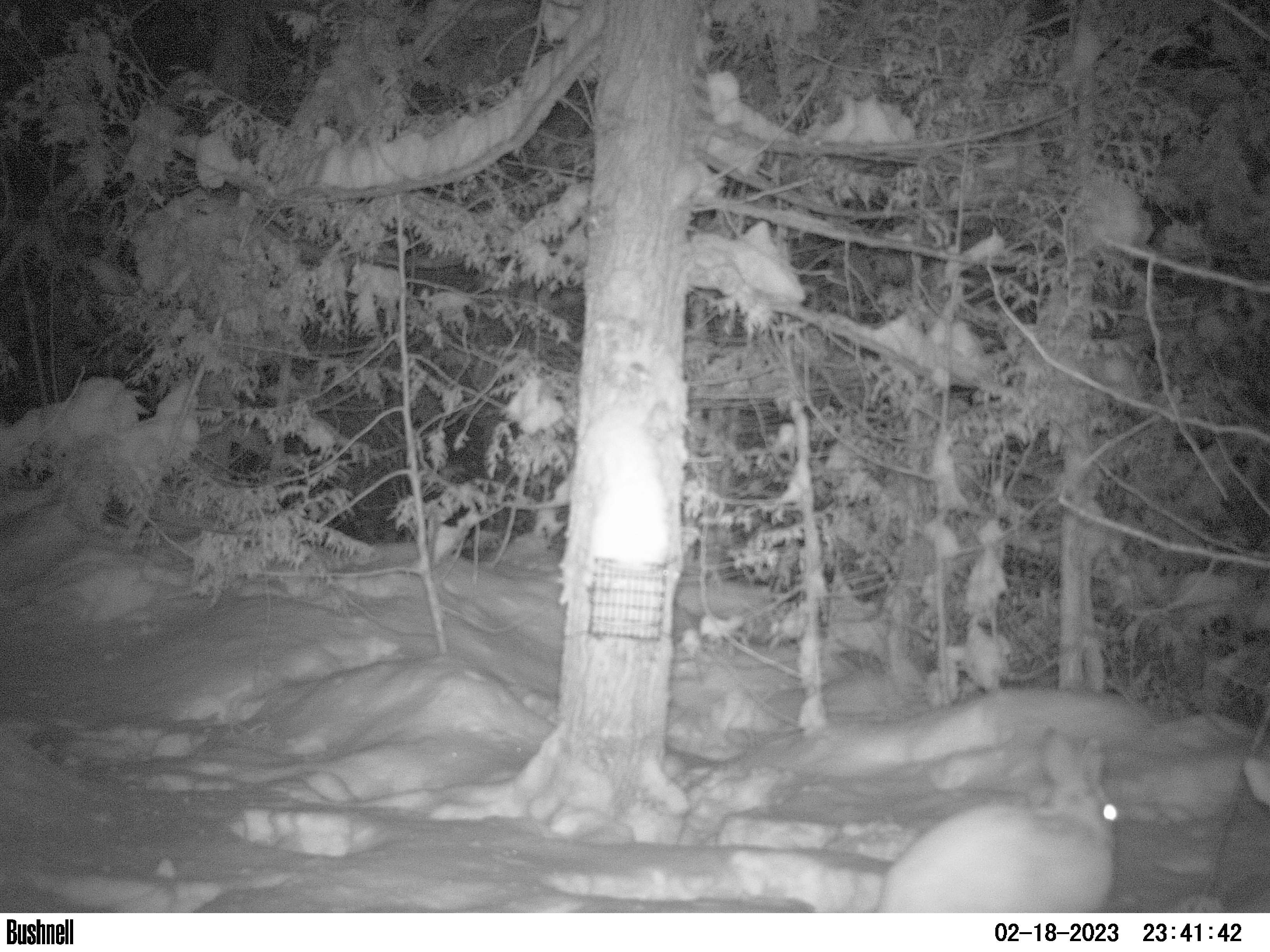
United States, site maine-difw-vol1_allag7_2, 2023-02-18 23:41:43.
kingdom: Animalia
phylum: Chordata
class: Mammalia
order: Lagomorpha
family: Leporidae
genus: Lepus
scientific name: Lepus americanus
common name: snowshoe hare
Snowshoe hare (Lepus americanus).